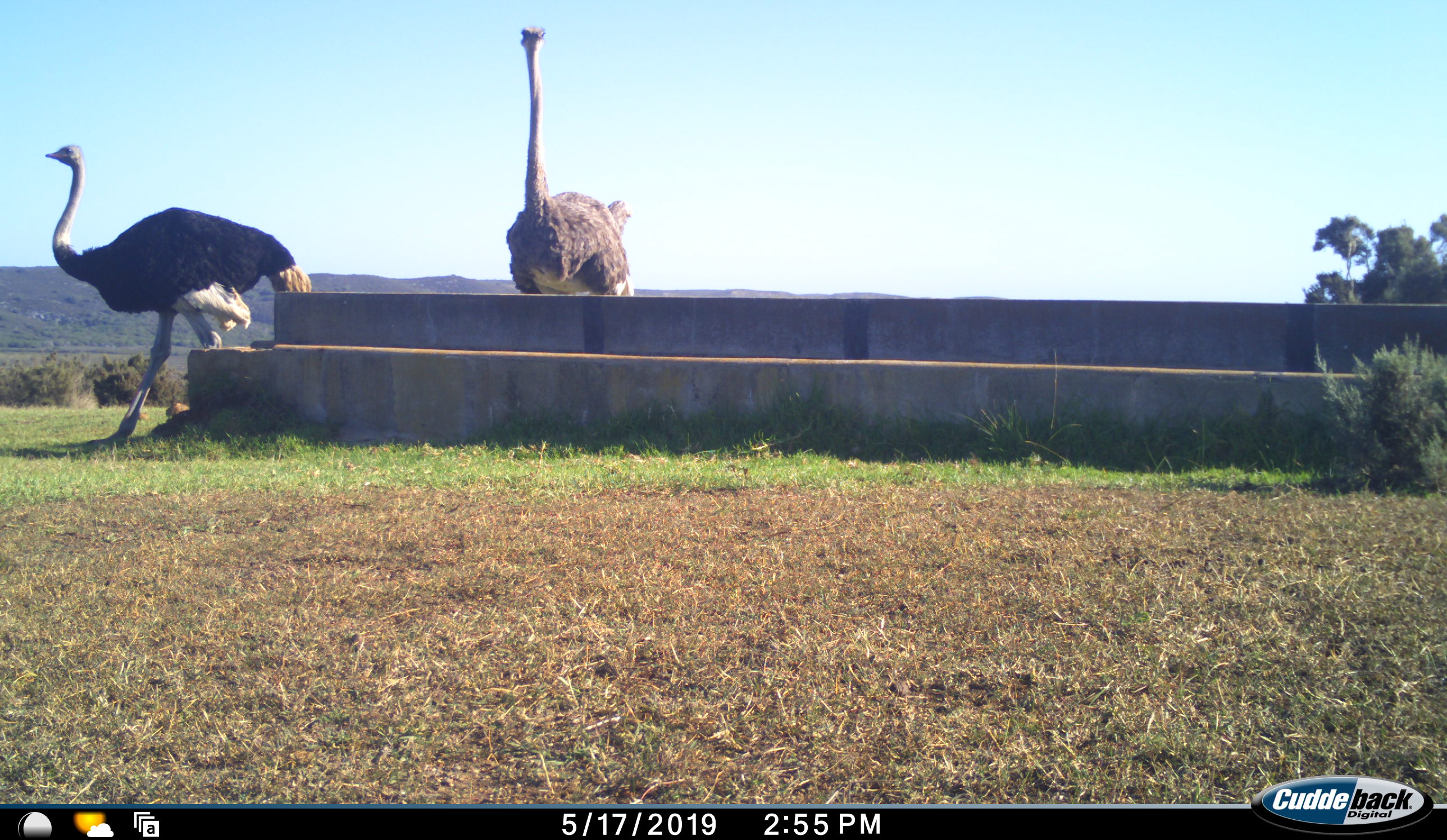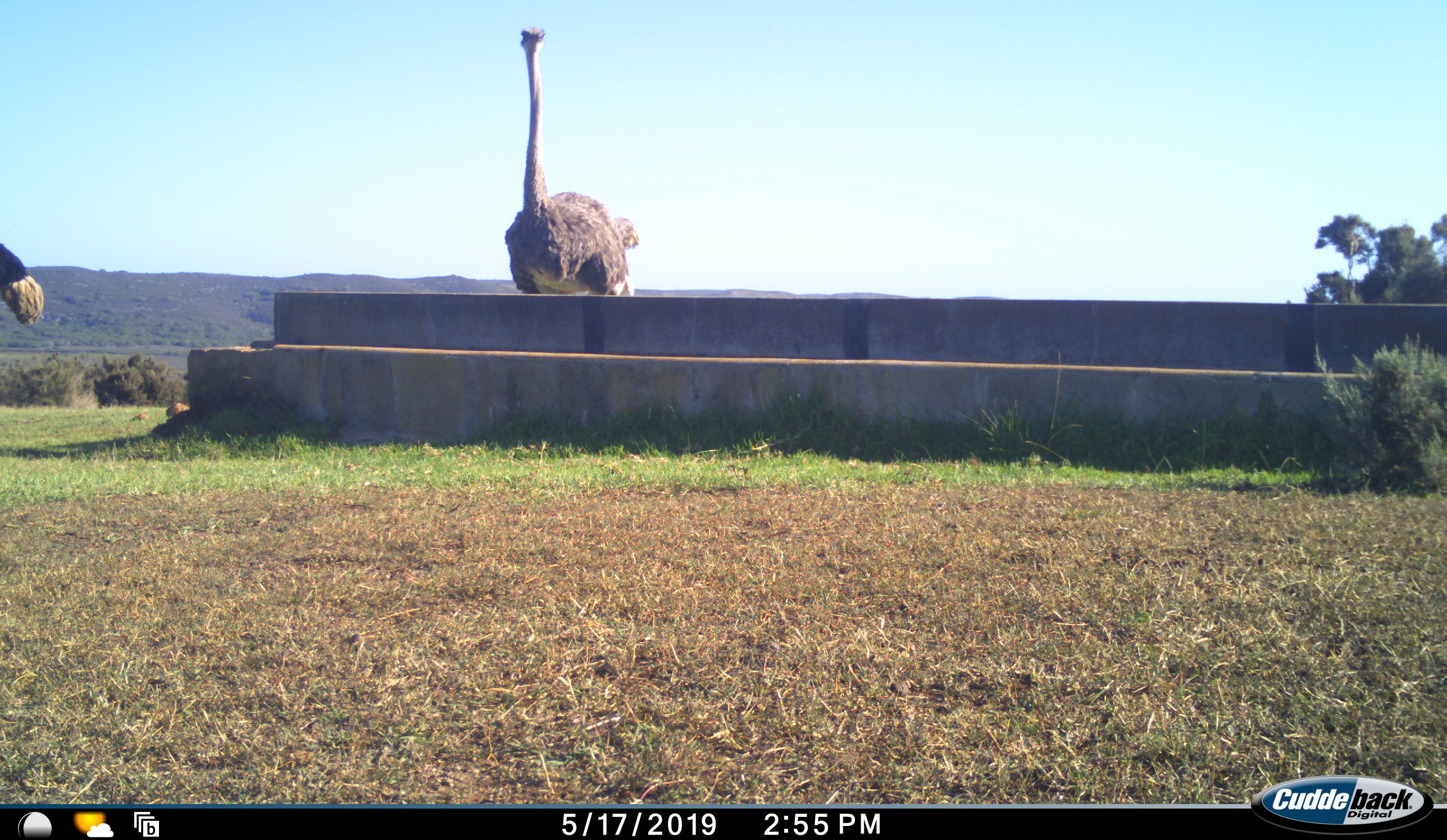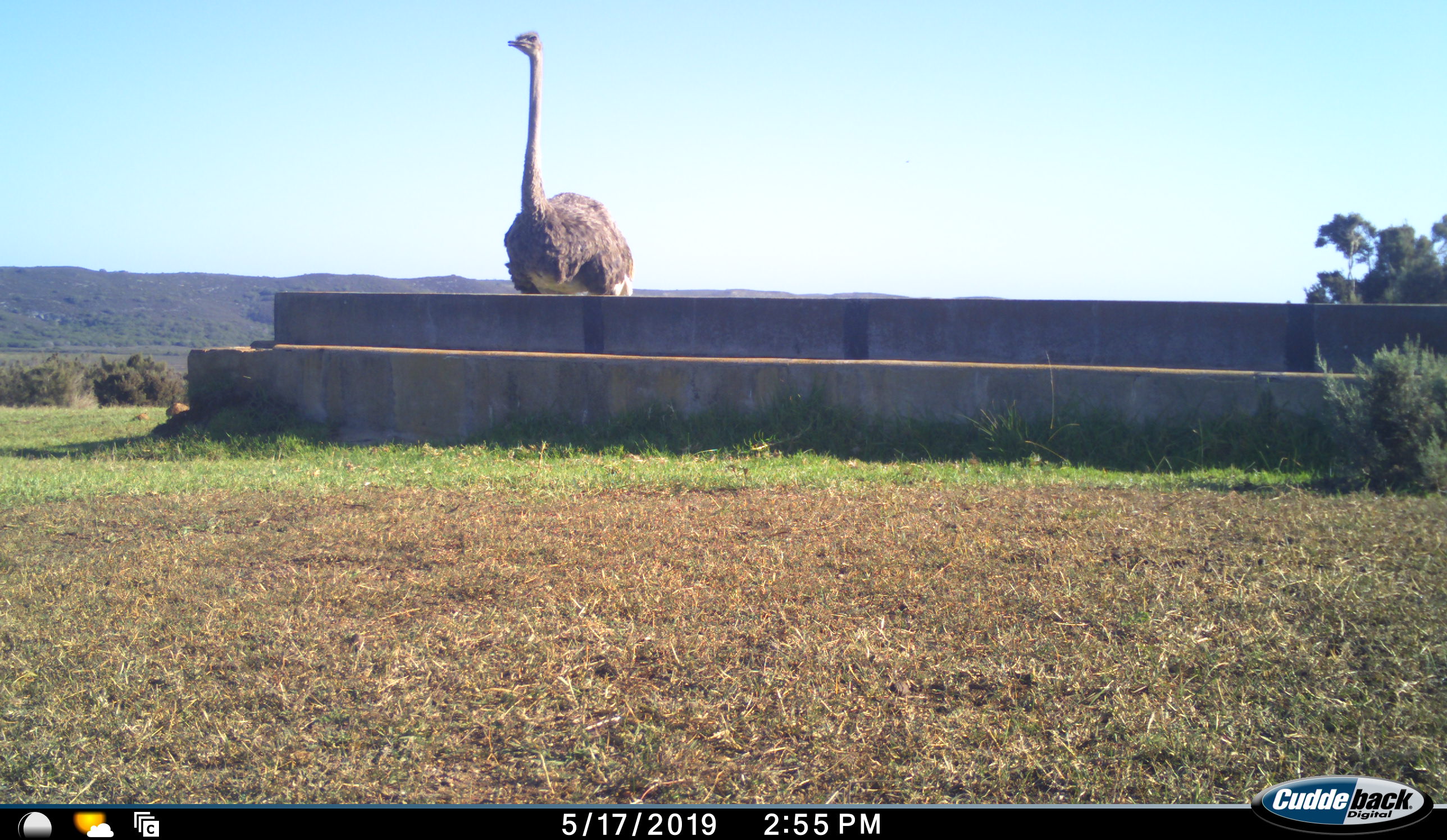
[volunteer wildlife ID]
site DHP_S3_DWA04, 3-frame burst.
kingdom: Animalia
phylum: Chordata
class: Aves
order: Struthioniformes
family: Struthionidae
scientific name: Struthionidae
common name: ostrich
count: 2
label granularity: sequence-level